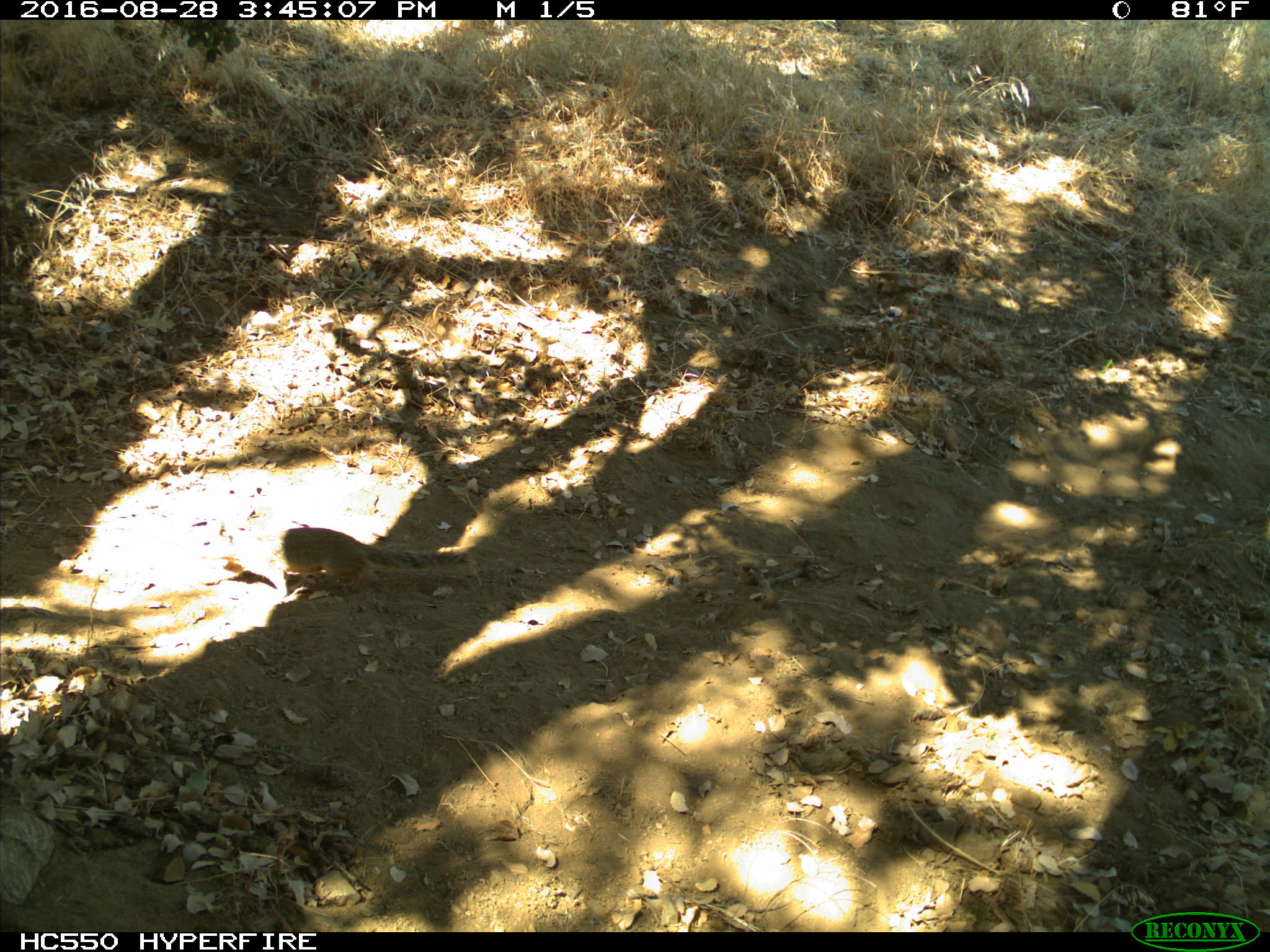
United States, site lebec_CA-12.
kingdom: Animalia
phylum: Chordata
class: Mammalia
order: Rodentia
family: Sciuridae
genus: Otospermophilus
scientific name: Otospermophilus beecheyi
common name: california ground squirrel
Otospermophilus beecheyi (california ground squirrel).